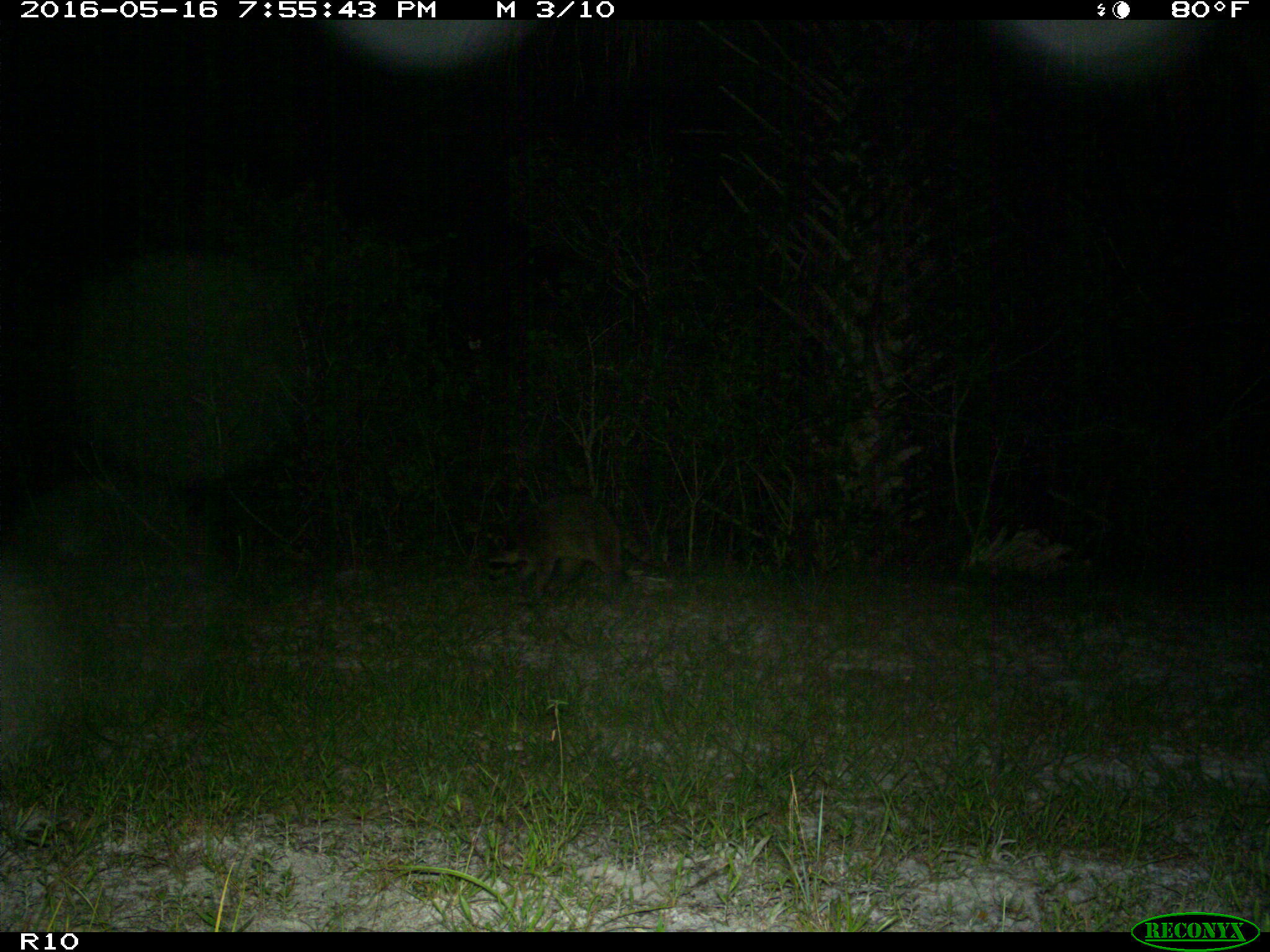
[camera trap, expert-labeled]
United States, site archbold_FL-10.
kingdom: Animalia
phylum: Chordata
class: Mammalia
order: Carnivora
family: Procyonidae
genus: Procyon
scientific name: Procyon lotor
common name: common raccoon